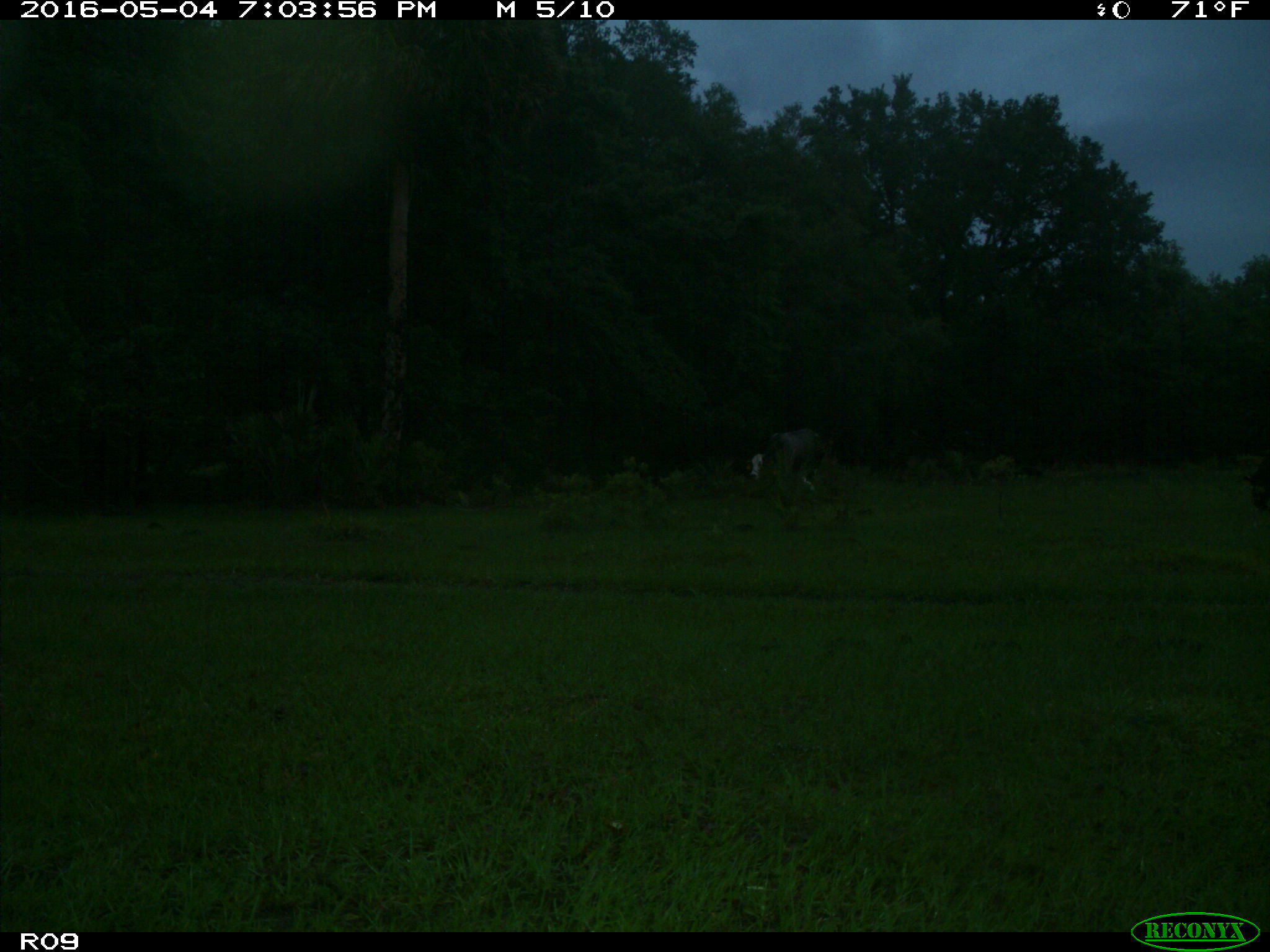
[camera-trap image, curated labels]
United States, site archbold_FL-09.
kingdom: Animalia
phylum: Chordata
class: Mammalia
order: Artiodactyla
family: Bovidae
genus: Bos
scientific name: Bos taurus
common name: domestic cow